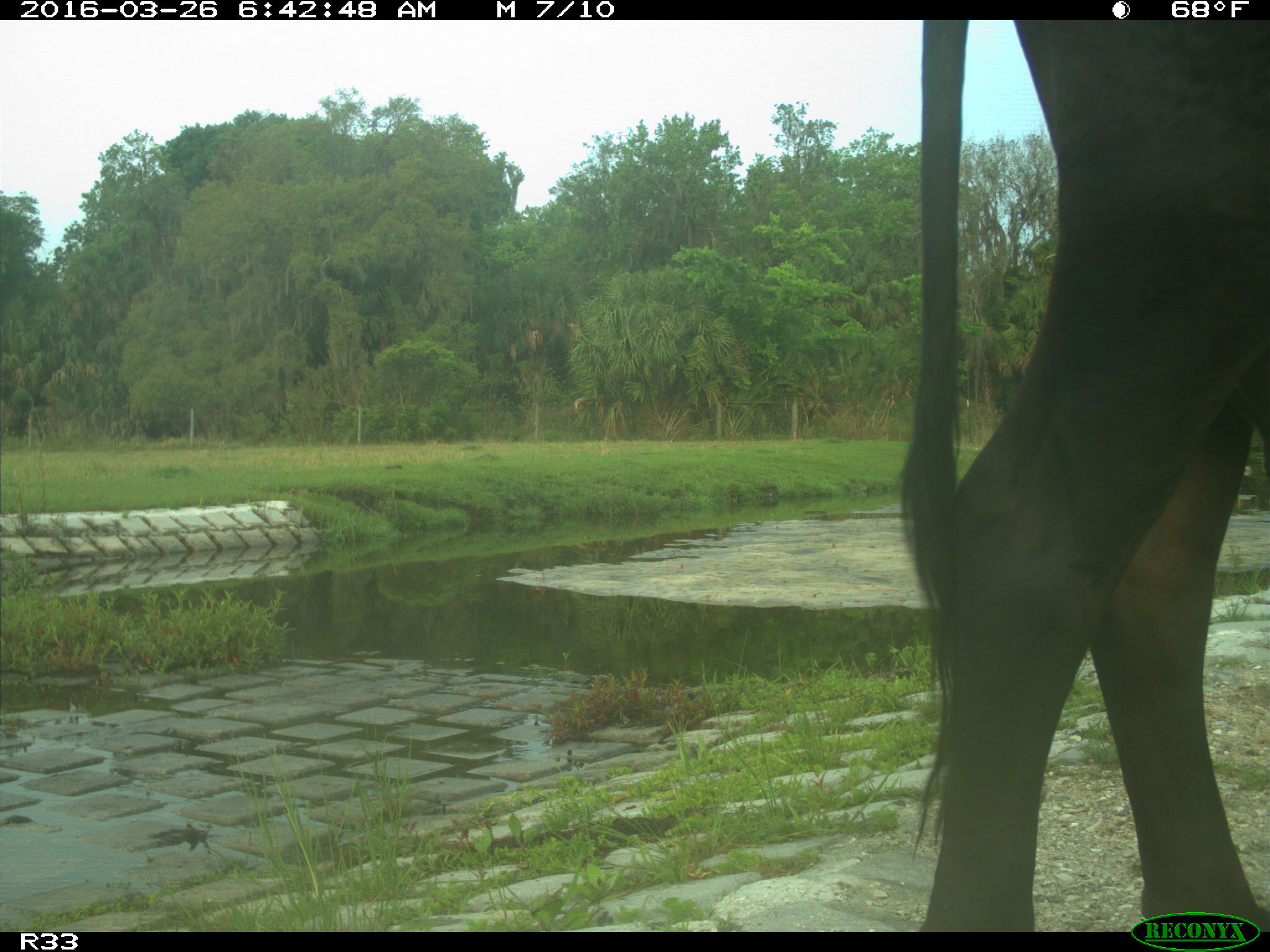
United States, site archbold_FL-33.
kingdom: Animalia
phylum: Chordata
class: Mammalia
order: Artiodactyla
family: Bovidae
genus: Bos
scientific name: Bos taurus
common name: domestic cow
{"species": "Bos taurus (domestic cow)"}